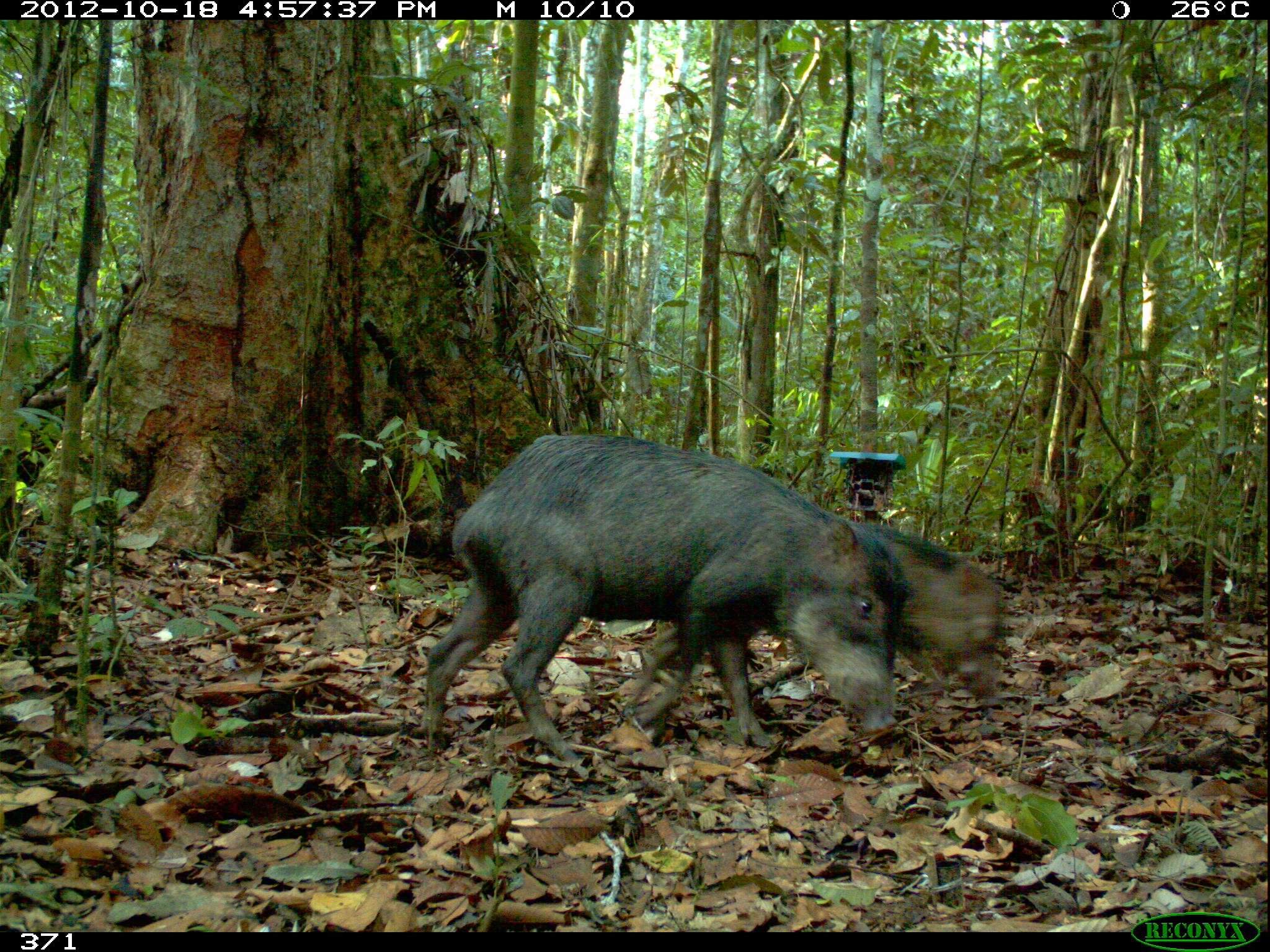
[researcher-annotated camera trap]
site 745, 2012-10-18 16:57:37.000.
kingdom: Animalia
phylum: Chordata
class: Mammalia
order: Artiodactyla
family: Tayassuidae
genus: Tayassu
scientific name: Tayassu pecari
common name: white-lipped peccary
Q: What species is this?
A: Tayassu pecari (white-lipped peccary).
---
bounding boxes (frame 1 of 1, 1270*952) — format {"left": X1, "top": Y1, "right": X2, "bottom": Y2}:
tayassu pecari: {"left": 424, "top": 431, "right": 906, "bottom": 764}; {"left": 626, "top": 518, "right": 1006, "bottom": 710}